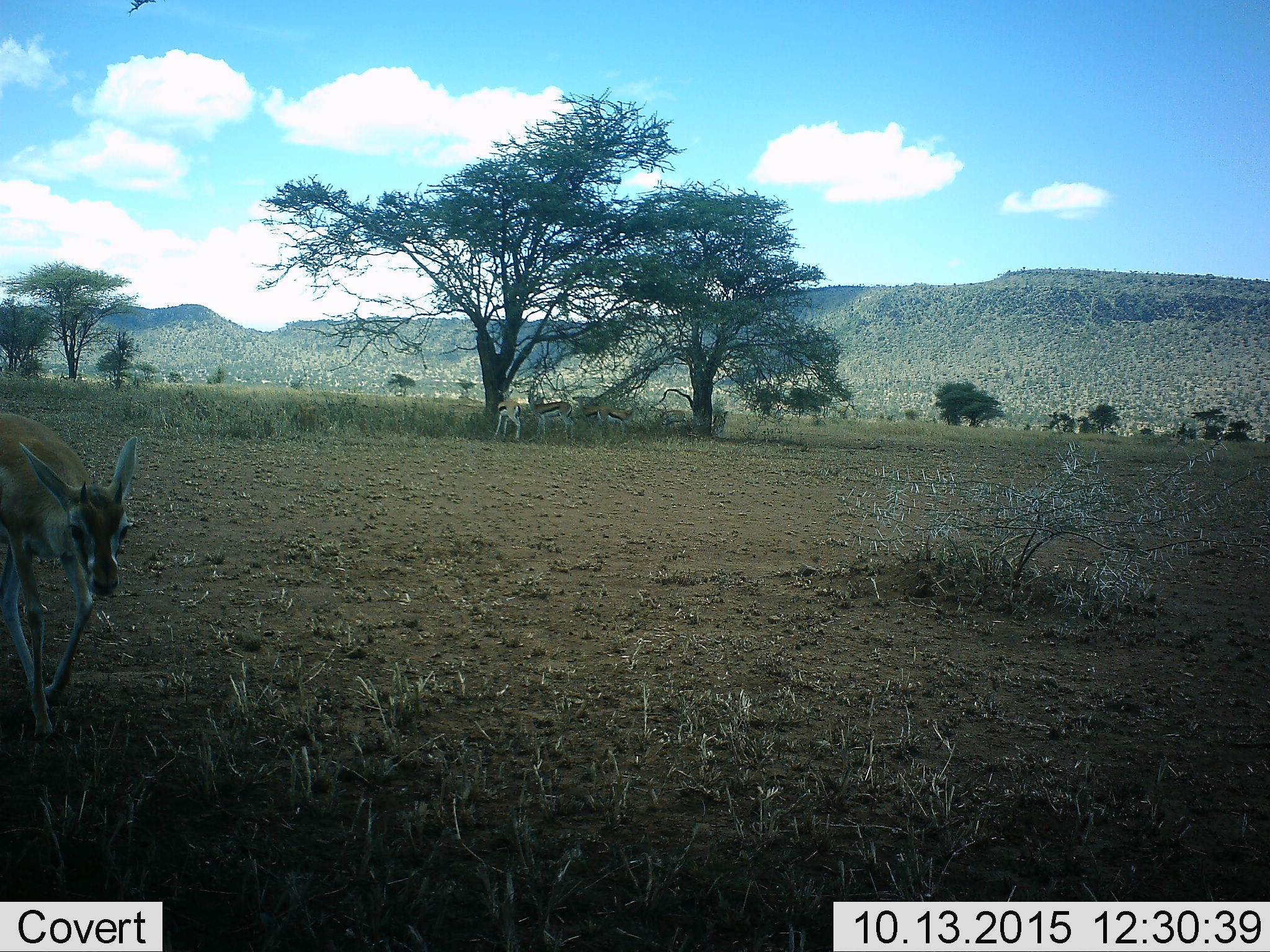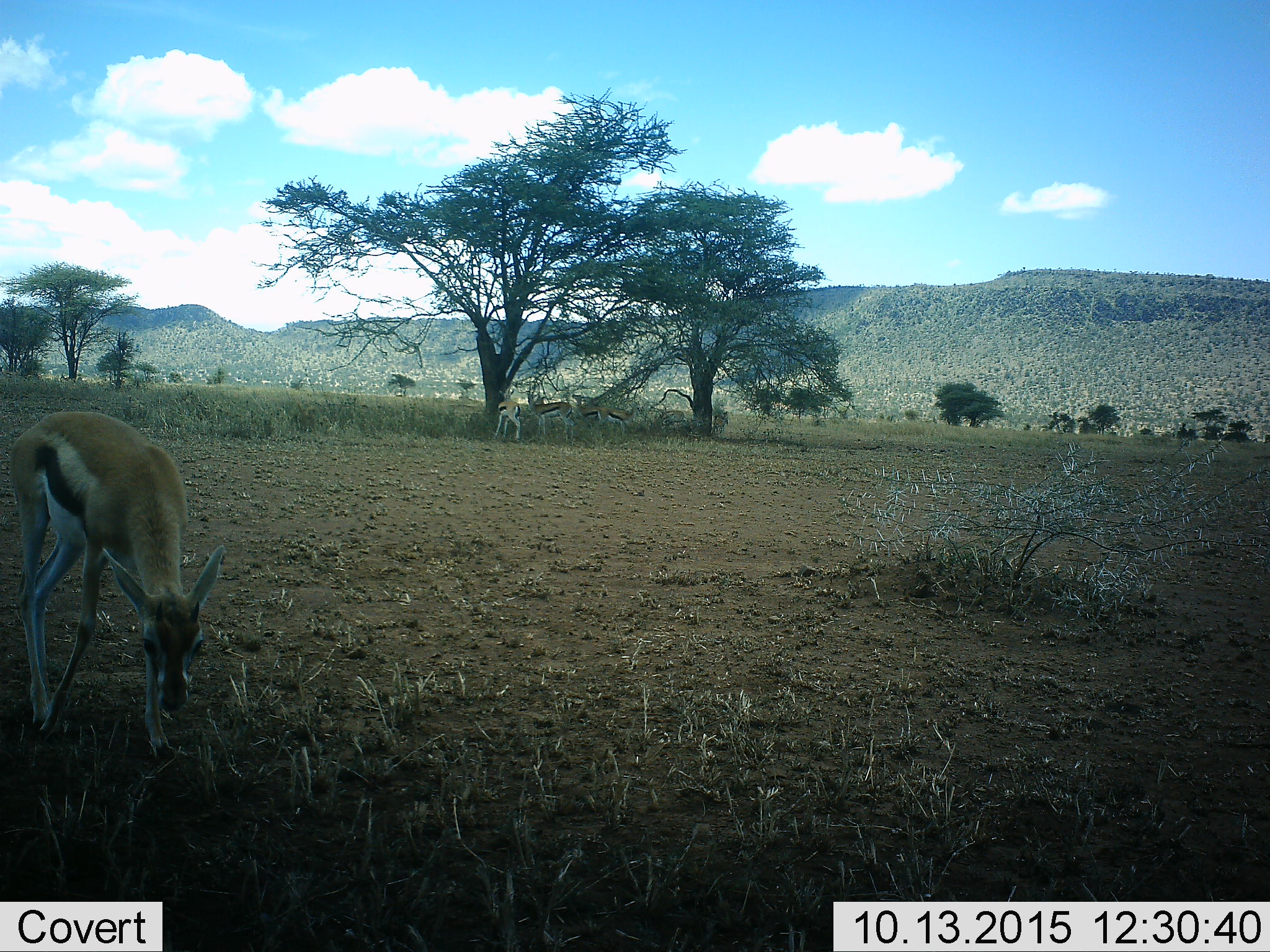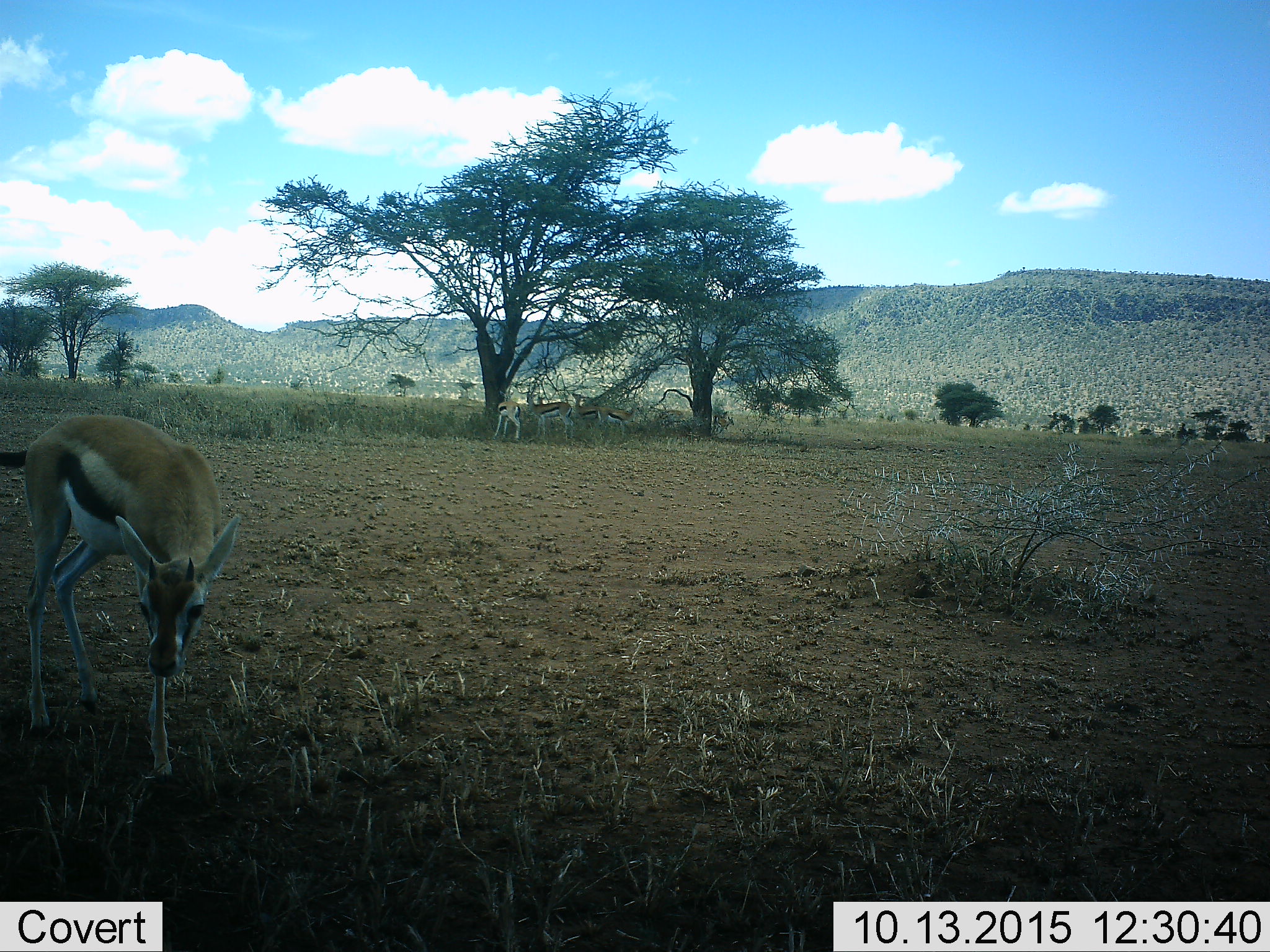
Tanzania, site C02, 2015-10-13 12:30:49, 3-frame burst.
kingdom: Animalia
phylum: Chordata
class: Mammalia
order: Artiodactyla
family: Bovidae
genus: Eudorcas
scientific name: Eudorcas thomsonii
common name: thomson's gazelle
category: gazellethomsons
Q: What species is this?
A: Gazellethomsons (thomson's gazelle) (Eudorcas thomsonii).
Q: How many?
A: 5.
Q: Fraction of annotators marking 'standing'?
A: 67%.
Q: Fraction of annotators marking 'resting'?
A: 11%.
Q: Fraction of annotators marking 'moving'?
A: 56%.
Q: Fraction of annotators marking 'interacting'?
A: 6%.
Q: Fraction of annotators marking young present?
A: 22%.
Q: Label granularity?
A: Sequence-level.